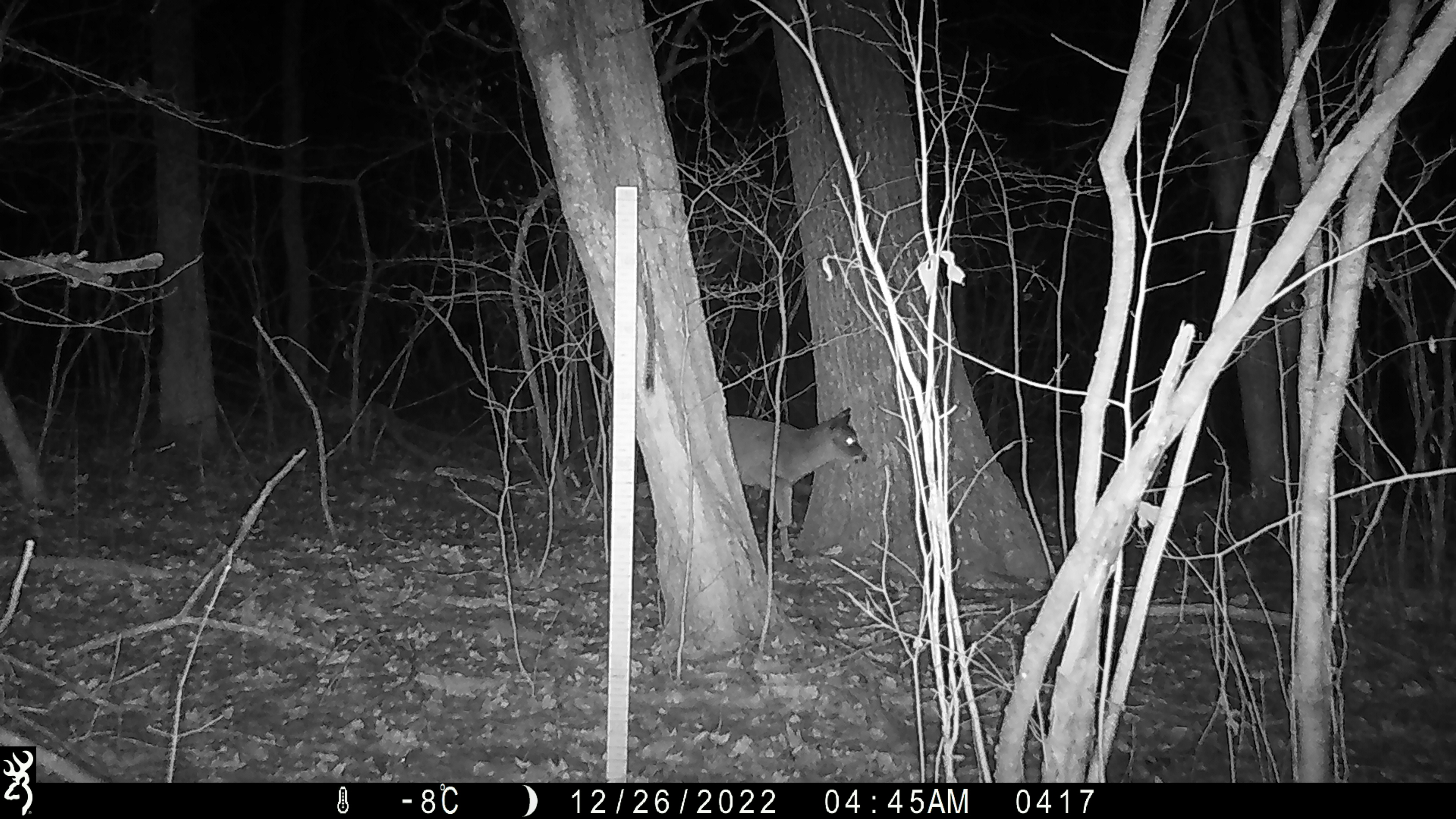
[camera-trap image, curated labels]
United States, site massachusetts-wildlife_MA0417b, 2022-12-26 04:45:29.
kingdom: Animalia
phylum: Chordata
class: Mammalia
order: Artiodactyla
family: Cervidae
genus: Odocoileus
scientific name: Odocoileus virginianus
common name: white-tailed deer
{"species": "white-tailed deer (Odocoileus virginianus)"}